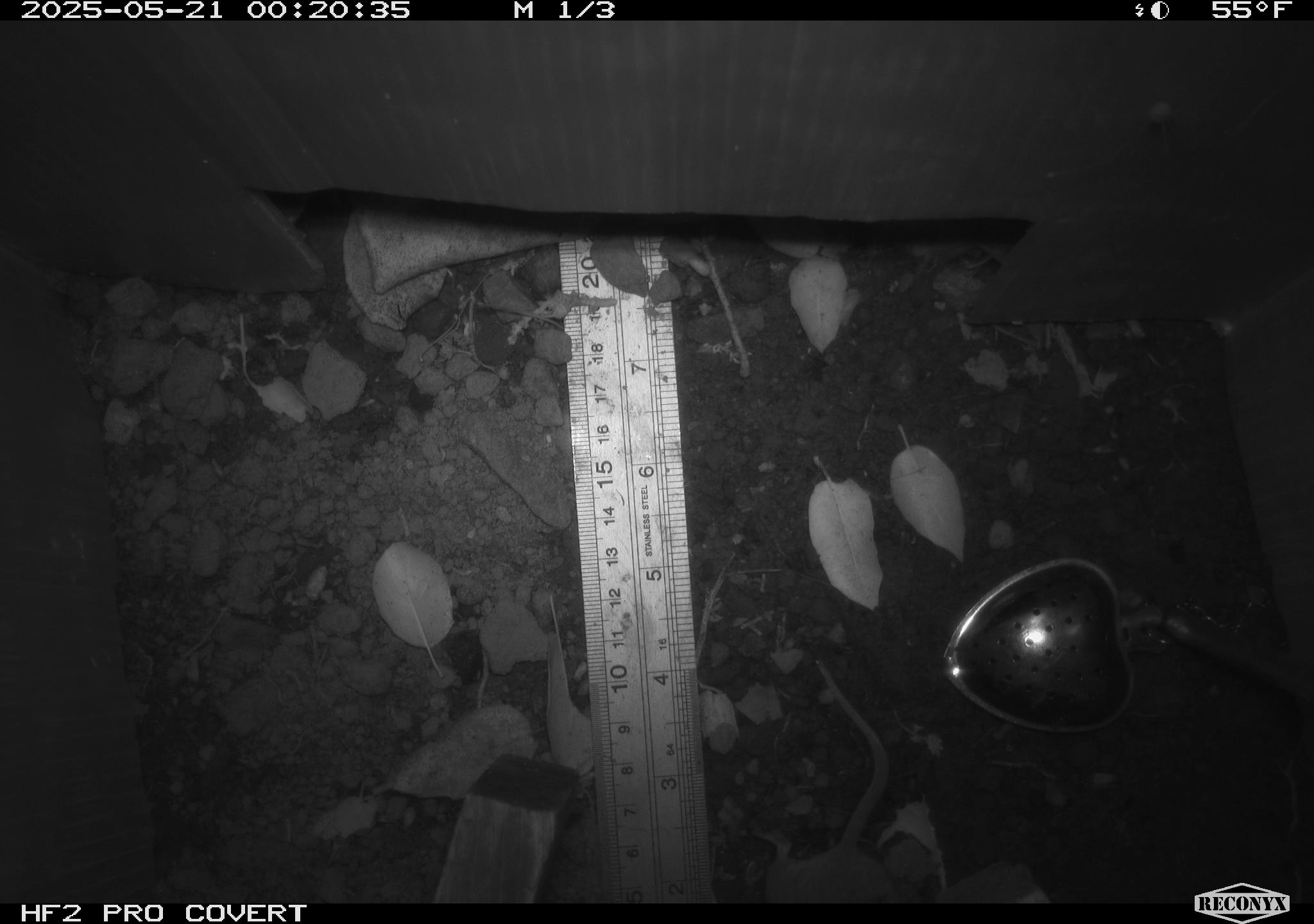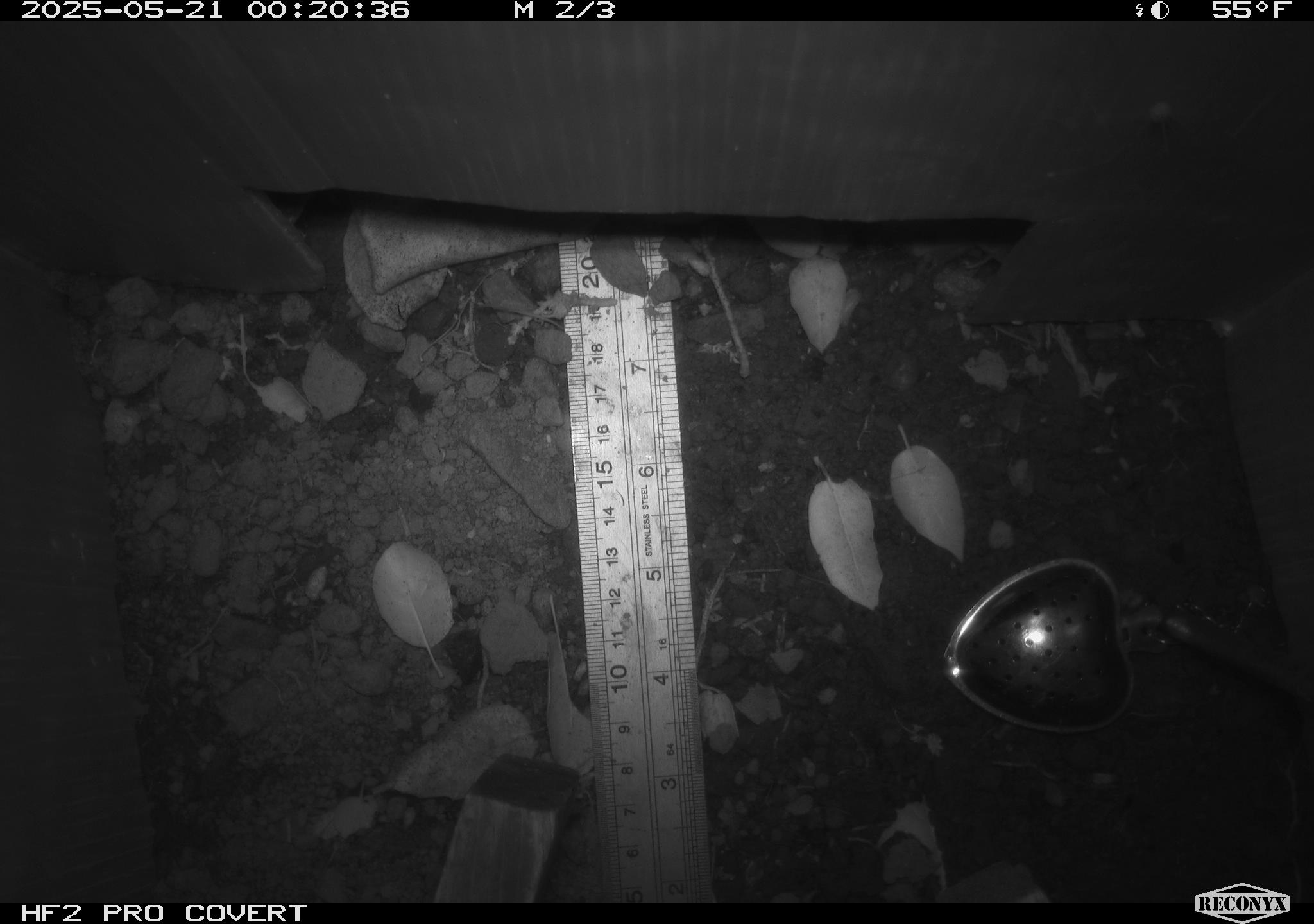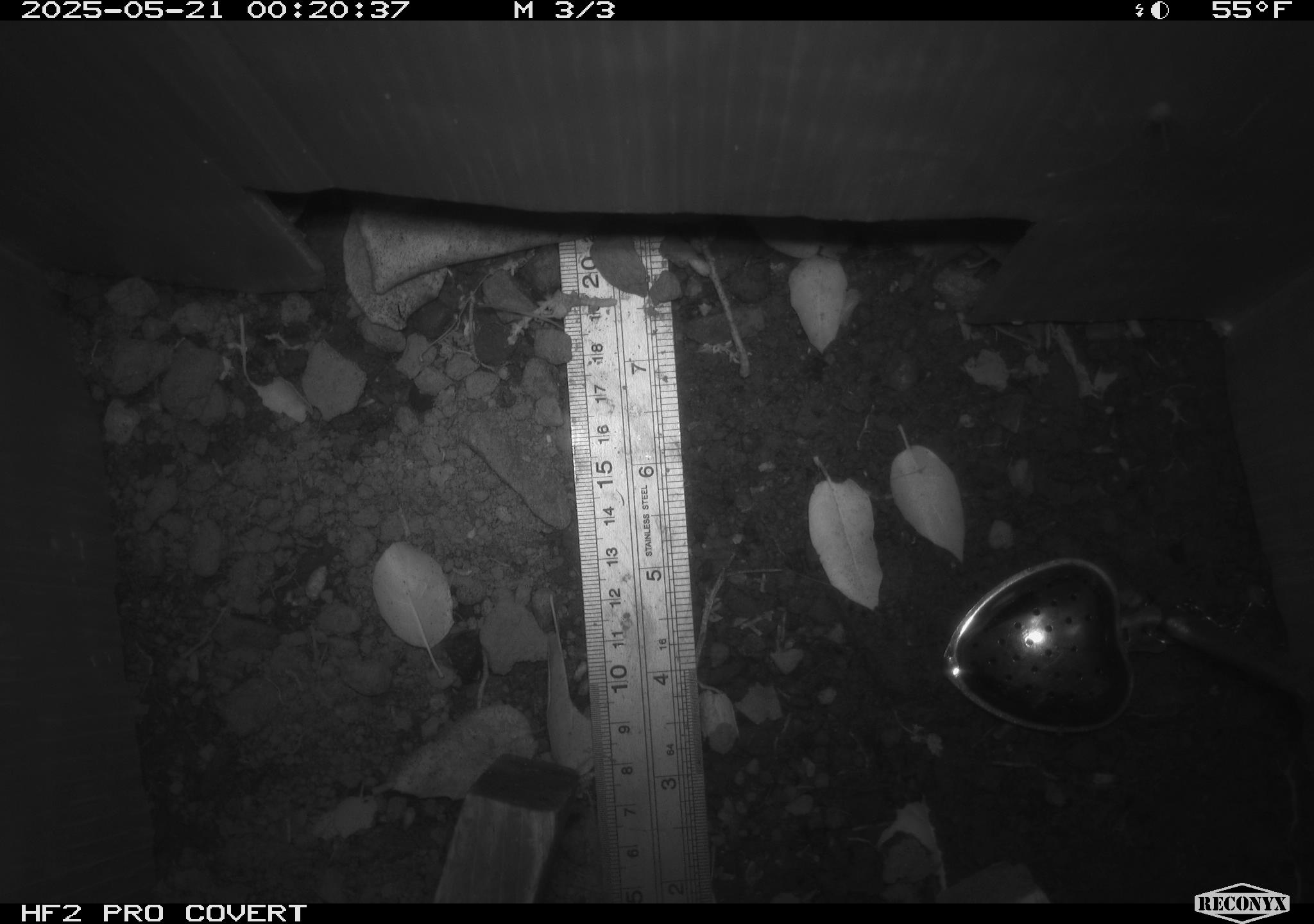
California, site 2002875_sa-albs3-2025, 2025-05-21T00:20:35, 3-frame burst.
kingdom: Animalia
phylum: Chordata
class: Mammalia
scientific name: Mammalia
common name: small mammal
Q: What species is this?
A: Small mammal (Mammalia).